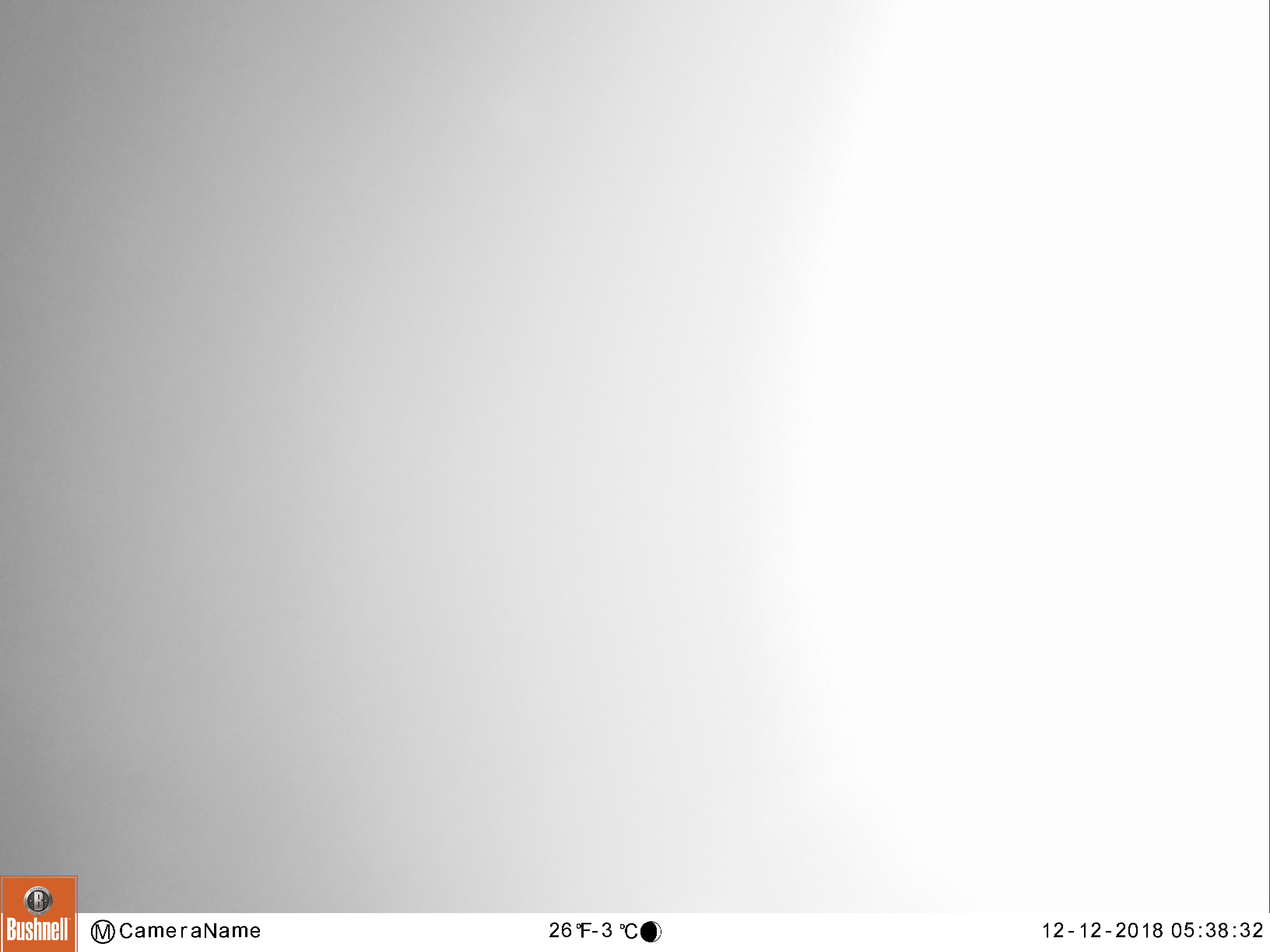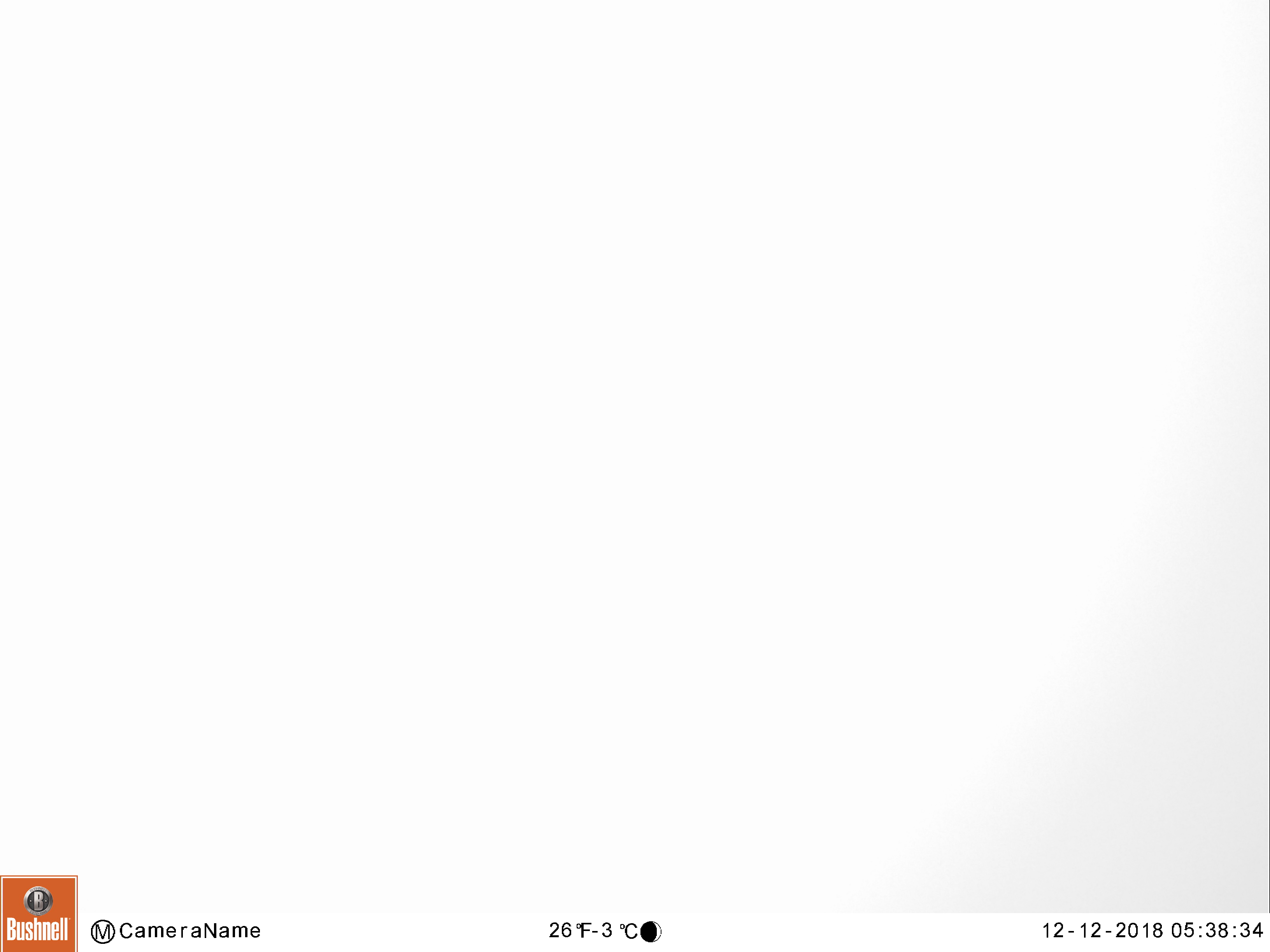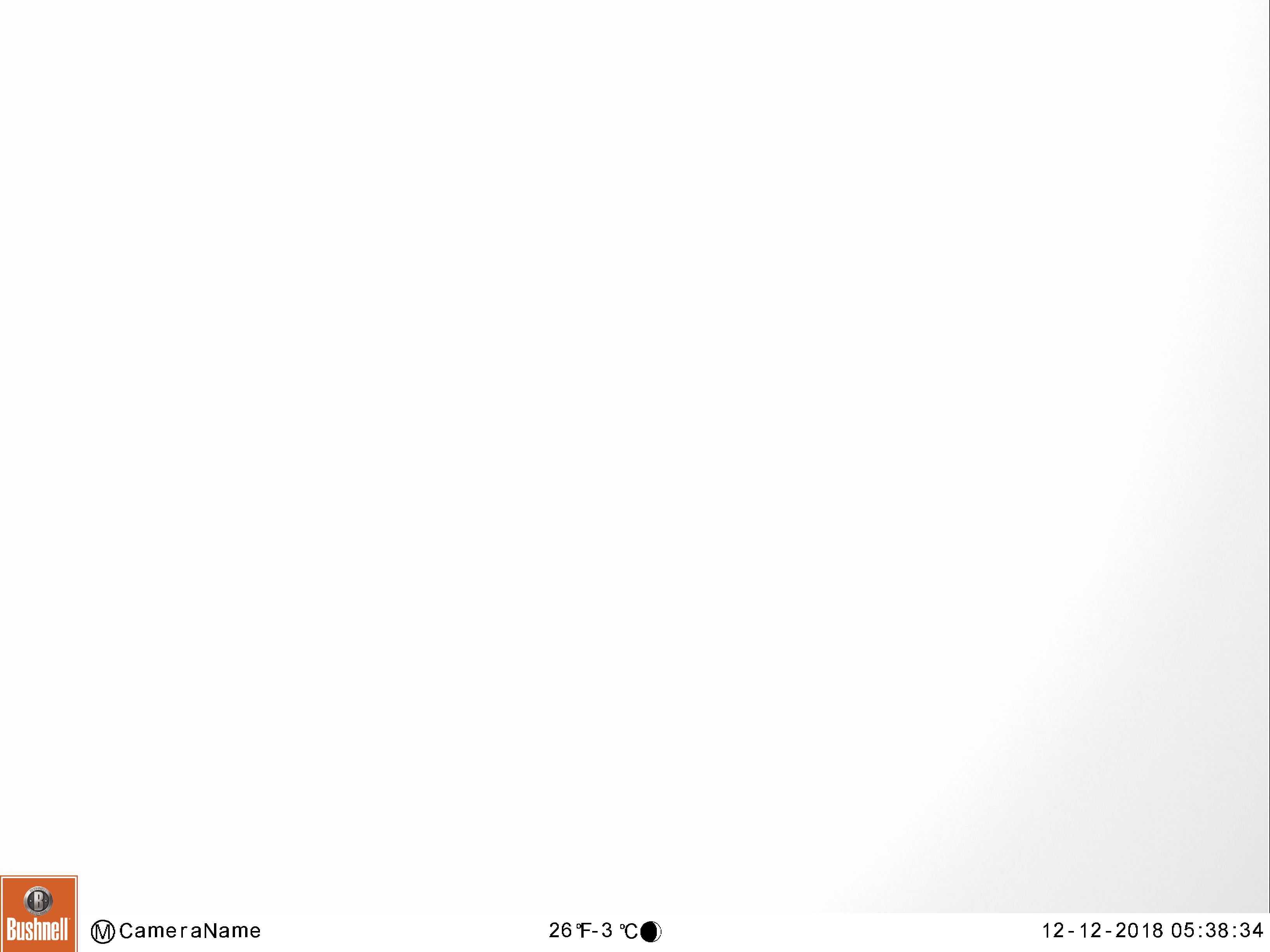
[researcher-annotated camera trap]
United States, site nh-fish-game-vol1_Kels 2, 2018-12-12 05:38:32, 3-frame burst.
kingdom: Animalia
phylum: Chordata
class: Mammalia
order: Artiodactyla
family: Cervidae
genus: Alces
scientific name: Alces alces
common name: moose